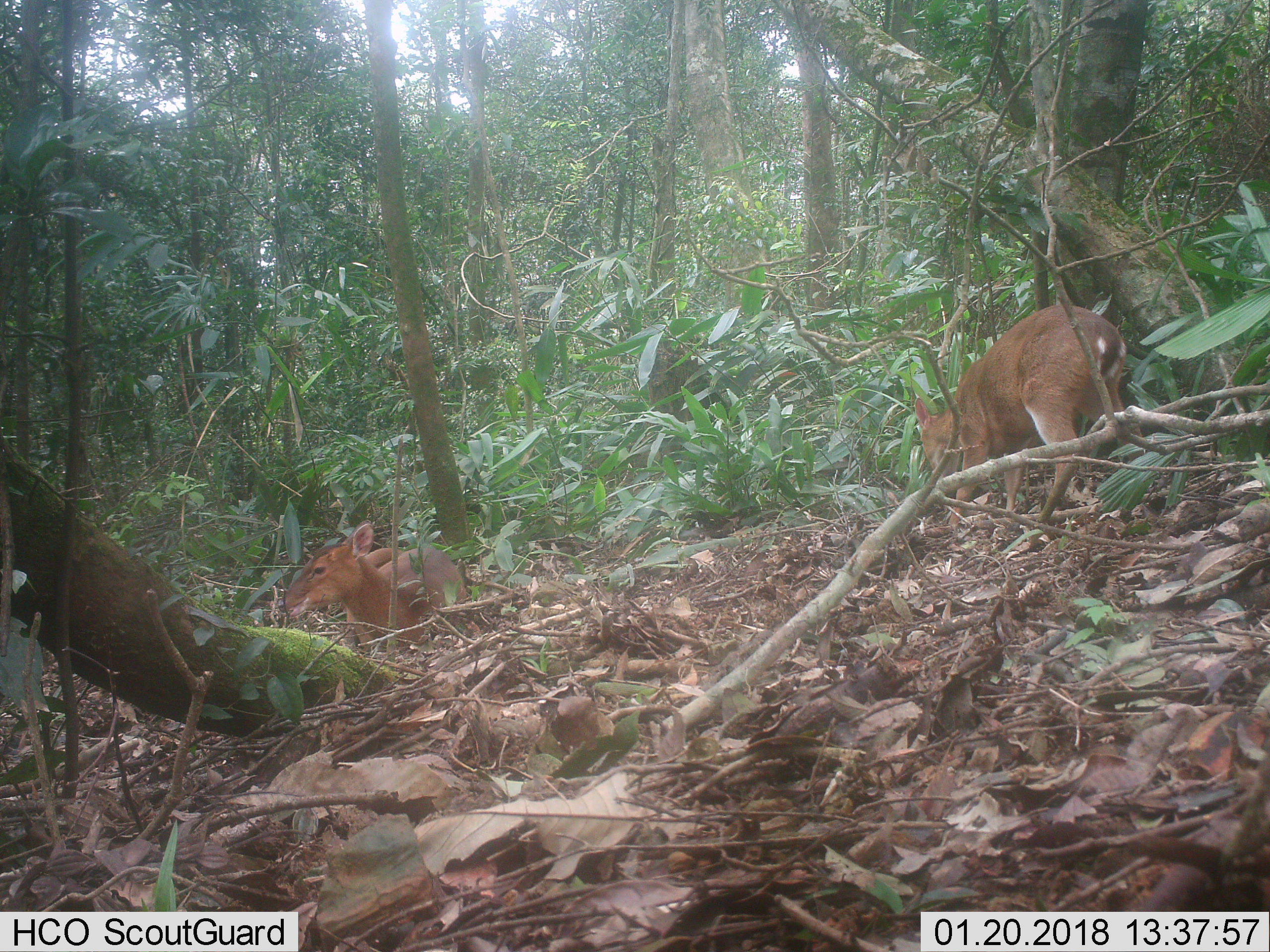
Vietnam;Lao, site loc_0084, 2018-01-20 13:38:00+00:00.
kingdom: Animalia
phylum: Chordata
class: Mammalia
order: Artiodactyla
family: Cervidae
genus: Muntiacus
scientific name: Muntiacus vuquangensis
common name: large-antlered muntjac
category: large antlered muntjac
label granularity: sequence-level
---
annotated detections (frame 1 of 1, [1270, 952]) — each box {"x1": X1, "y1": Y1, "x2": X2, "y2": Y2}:
large antlered muntjac: {"x1": 914, "y1": 304, "x2": 1145, "y2": 525}; {"x1": 278, "y1": 519, "x2": 466, "y2": 657}